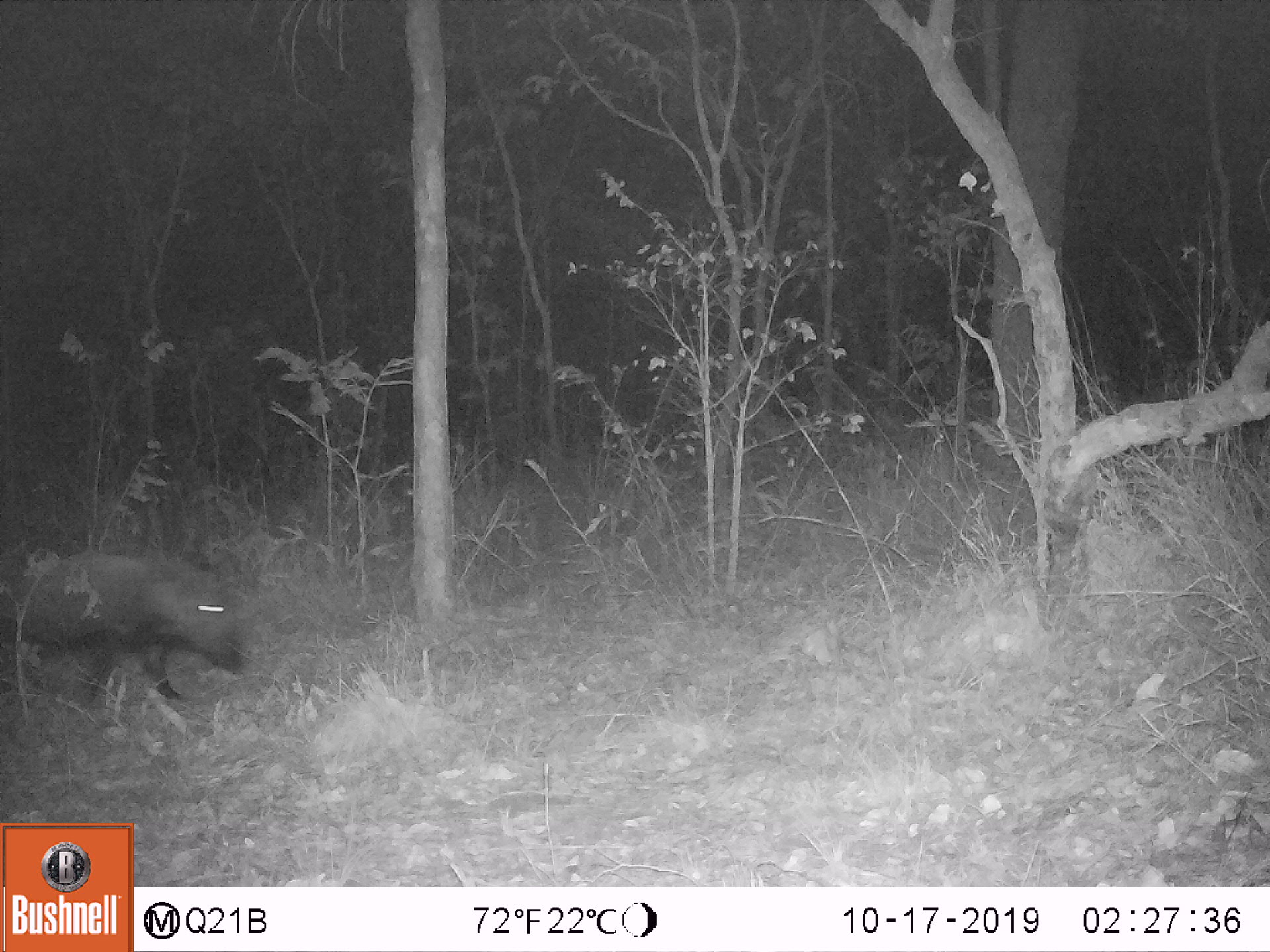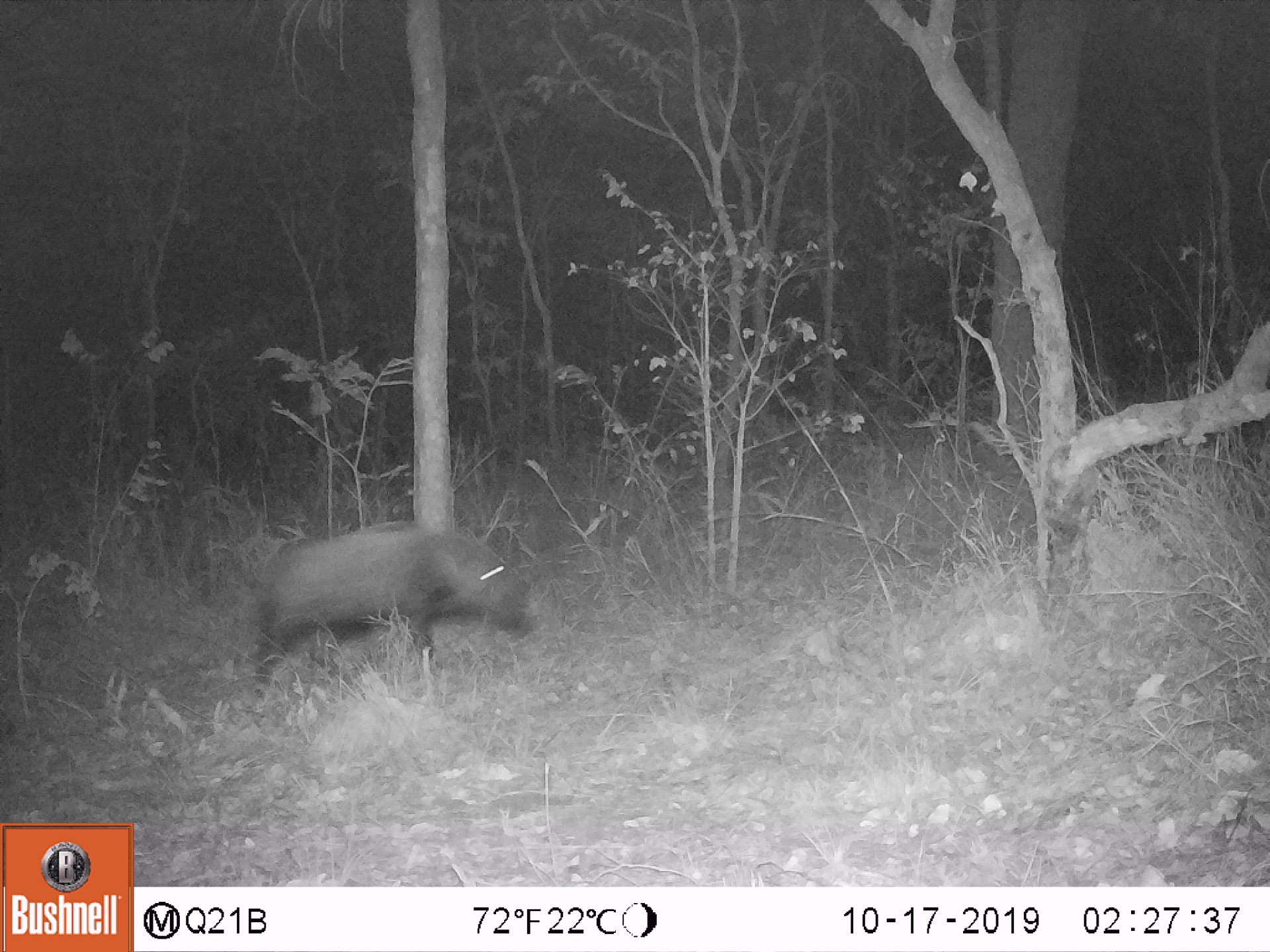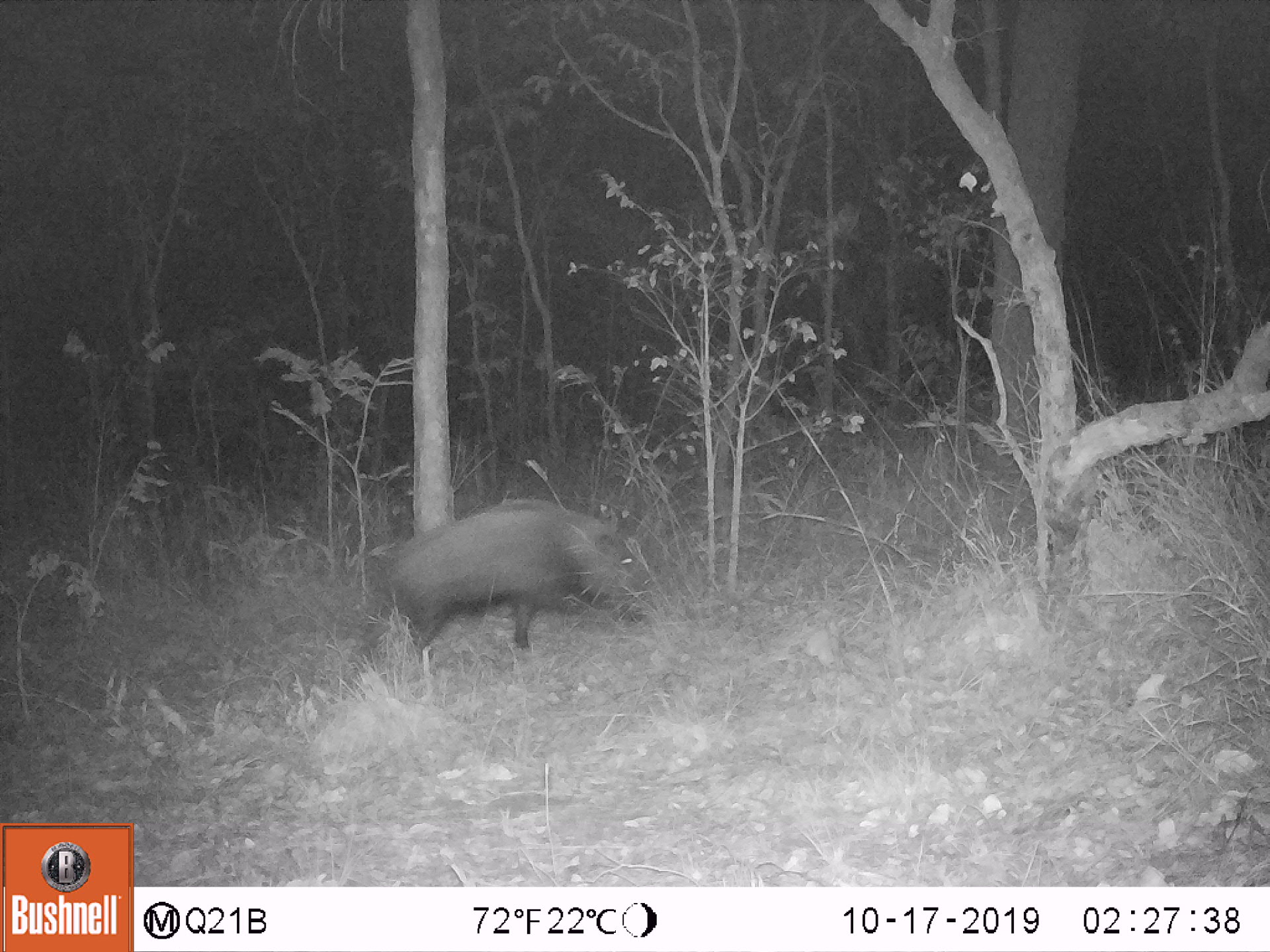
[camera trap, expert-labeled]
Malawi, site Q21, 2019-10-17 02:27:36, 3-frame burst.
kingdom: Animalia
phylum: Chordata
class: Mammalia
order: Artiodactyla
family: Suidae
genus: Potamochoerus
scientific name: Potamochoerus larvatus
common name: bushpig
Bushpig (Potamochoerus larvatus), count 1.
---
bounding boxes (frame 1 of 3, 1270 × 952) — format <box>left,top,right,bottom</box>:
bushpig: <box>4,543,247,708</box>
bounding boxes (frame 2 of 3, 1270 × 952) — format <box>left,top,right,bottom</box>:
bushpig: <box>254,521,538,686</box>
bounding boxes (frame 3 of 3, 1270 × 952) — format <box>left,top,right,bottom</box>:
bushpig: <box>392,495,649,664</box>